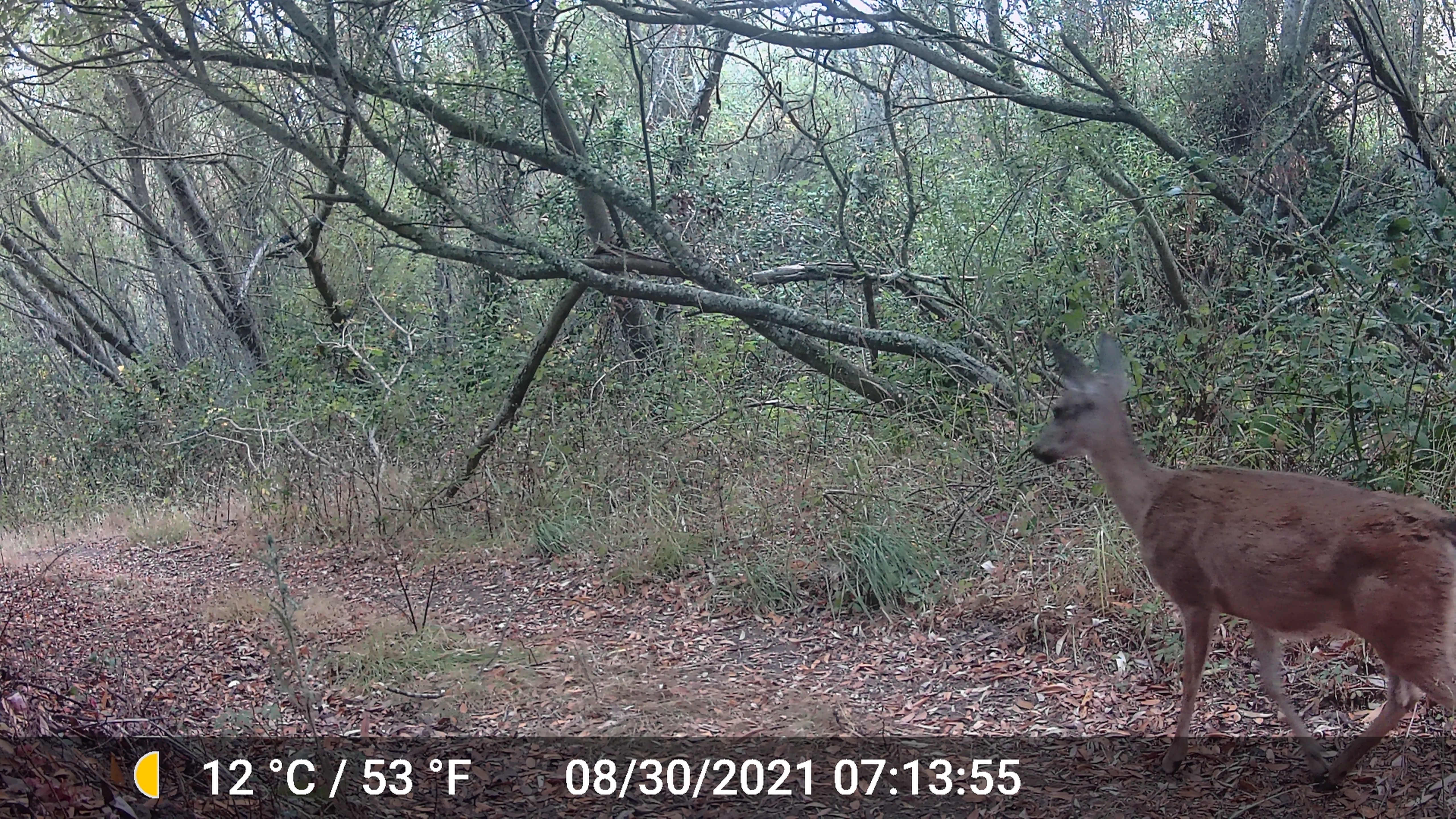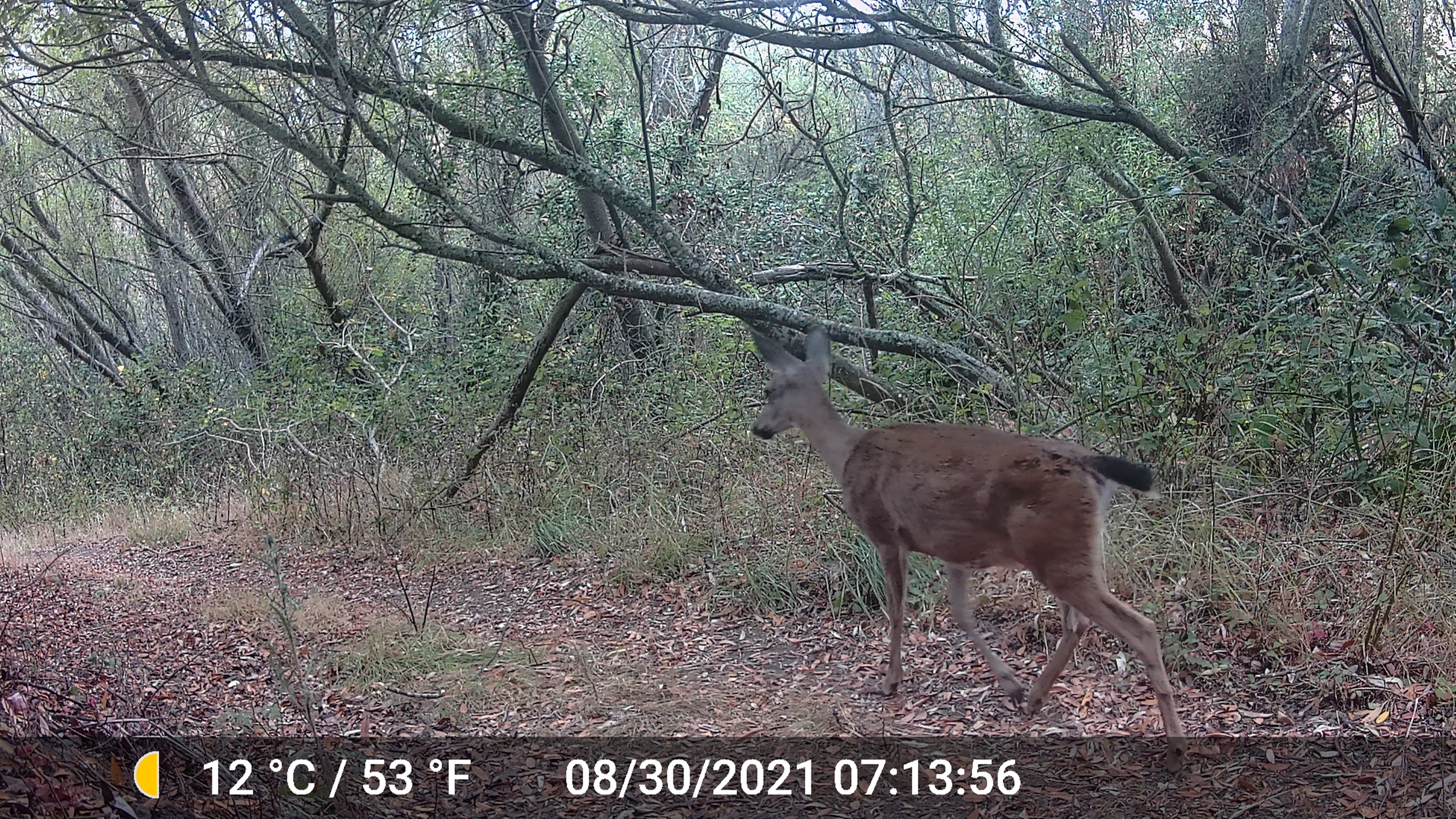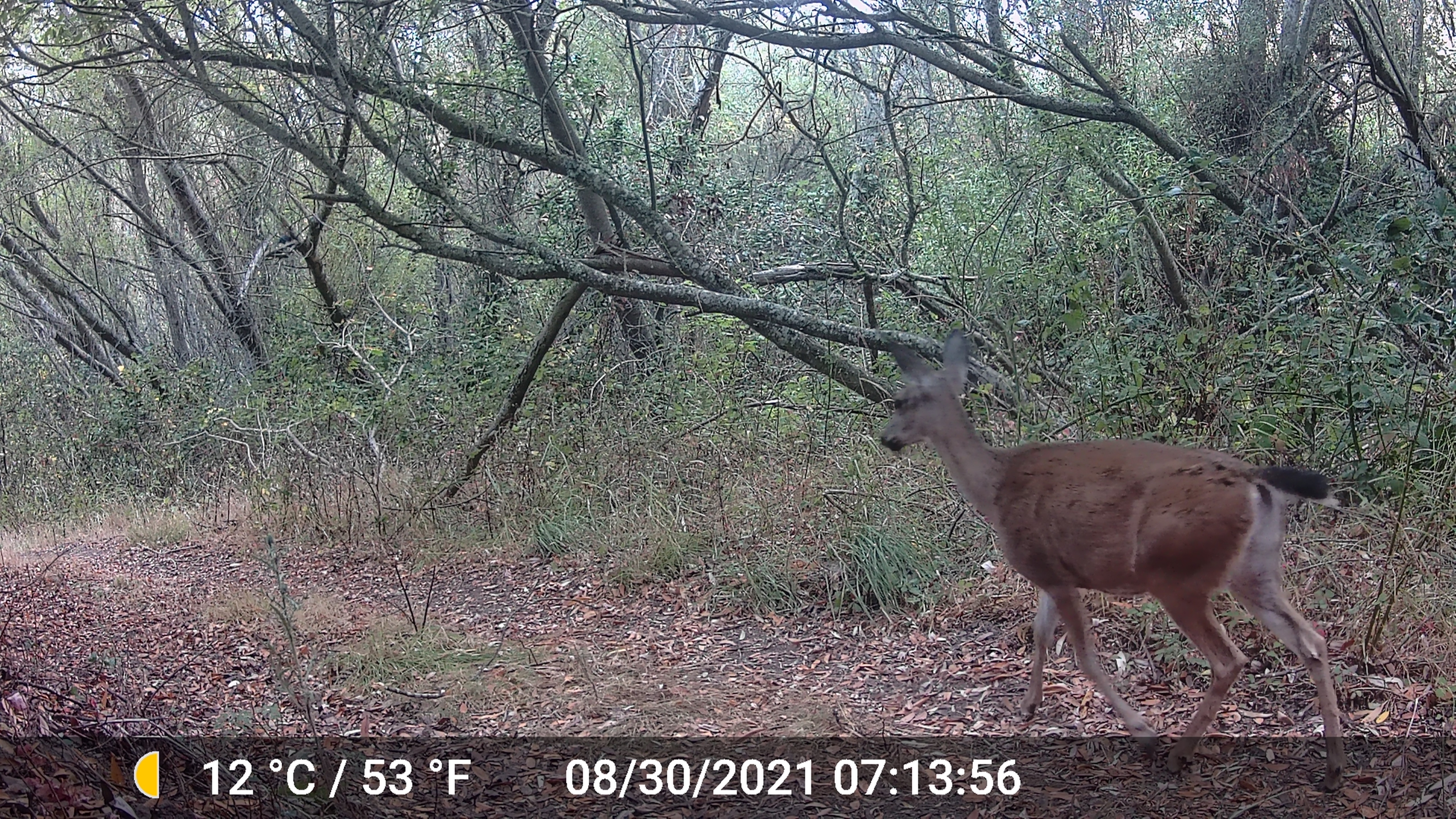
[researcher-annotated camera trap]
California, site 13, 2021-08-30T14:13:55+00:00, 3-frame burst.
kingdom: Animalia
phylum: Chordata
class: Mammalia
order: Artiodactyla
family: Cervidae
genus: Odocoileus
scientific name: Odocoileus hemionus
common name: mule deer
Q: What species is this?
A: Mule deer (Odocoileus hemionus).